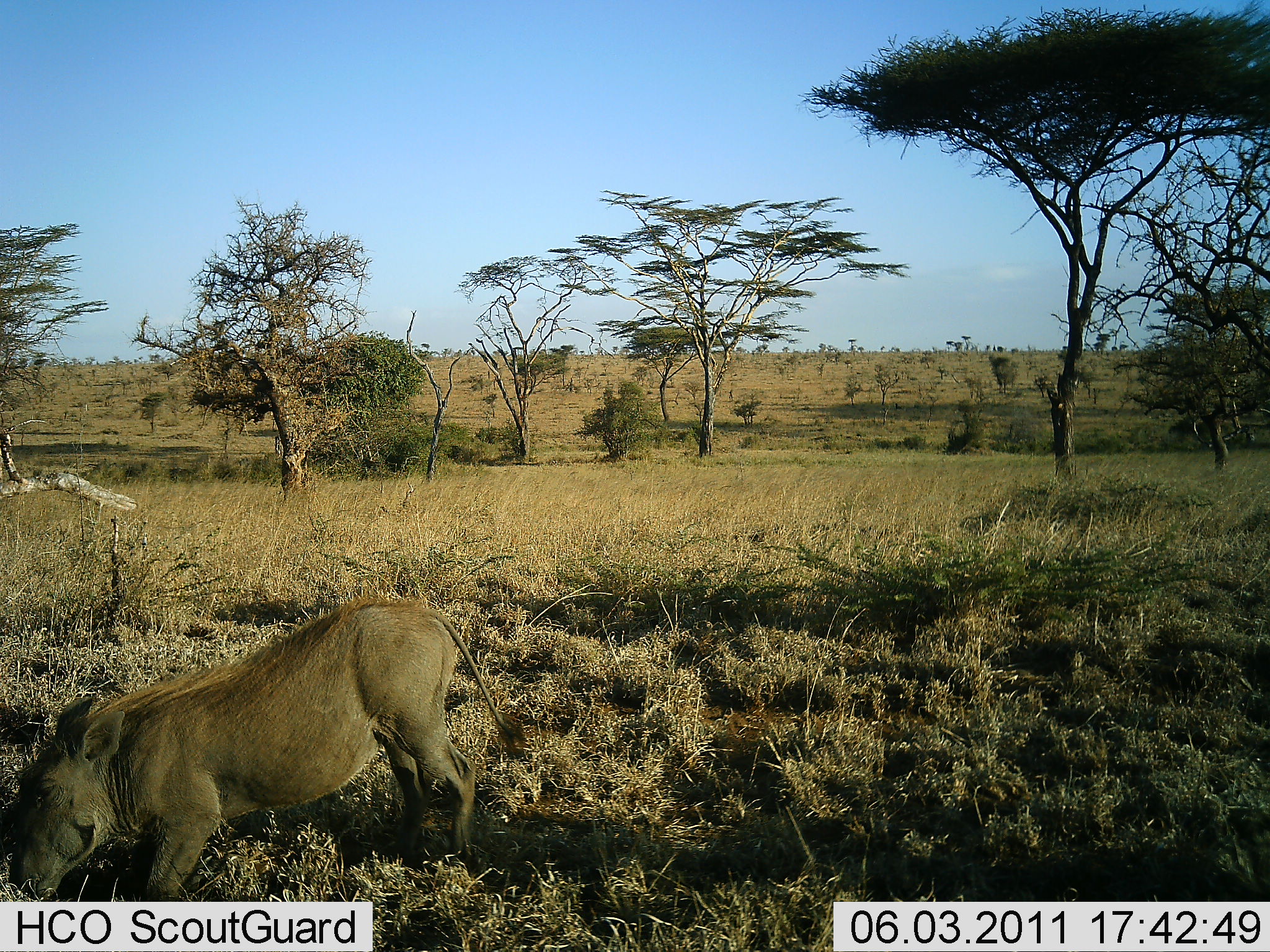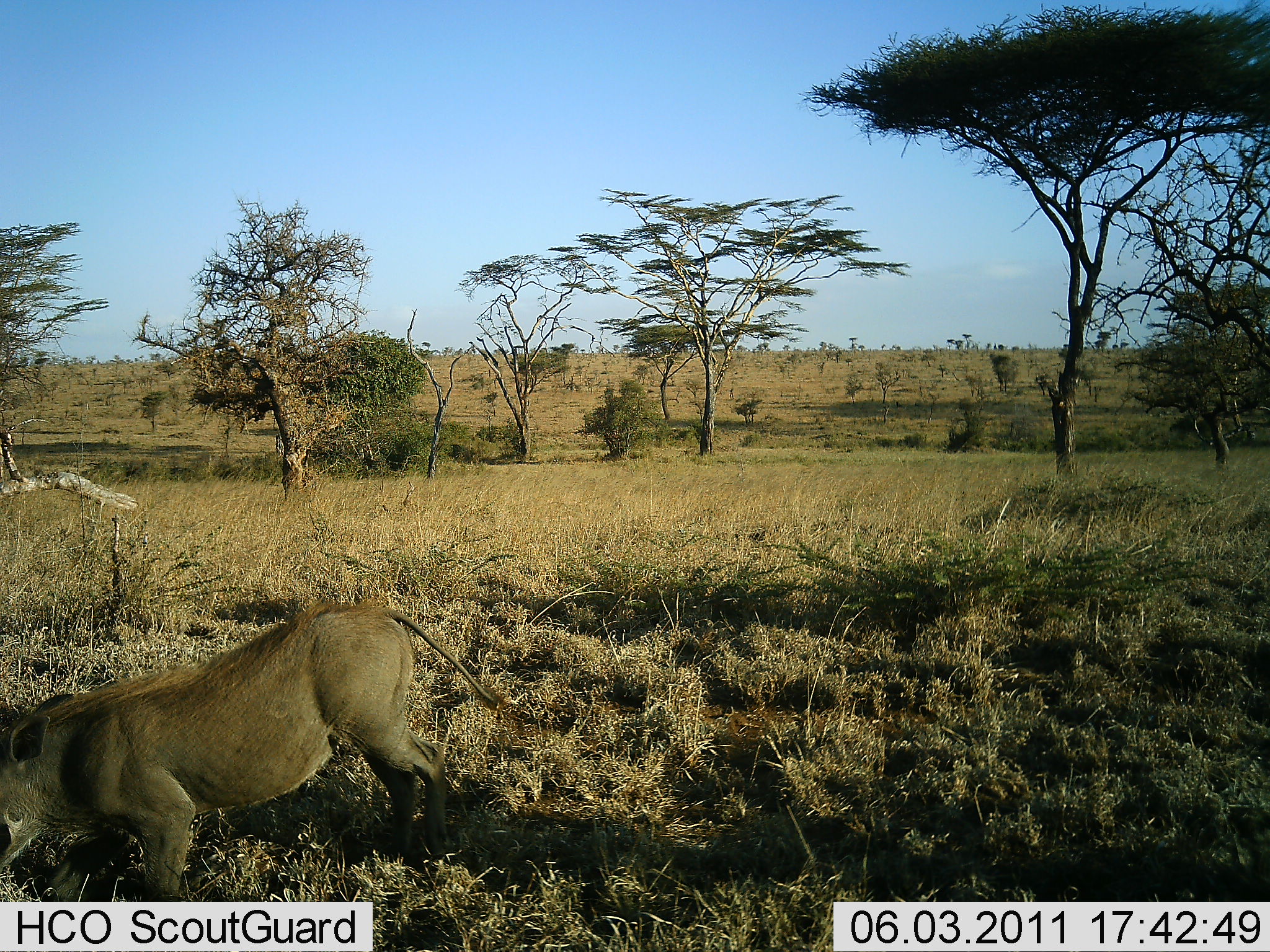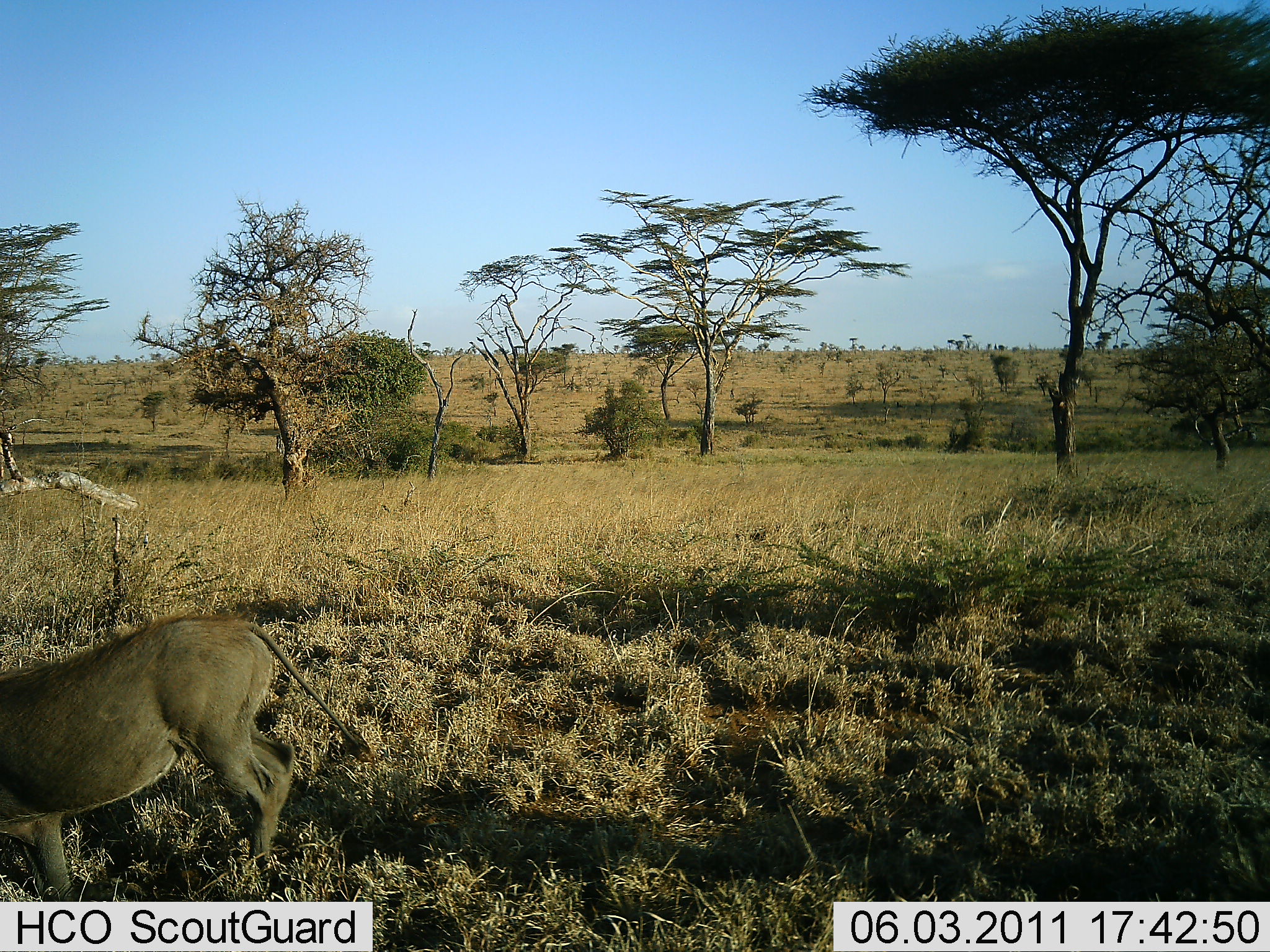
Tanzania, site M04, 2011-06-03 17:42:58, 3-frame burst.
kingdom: Animalia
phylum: Chordata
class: Mammalia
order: Artiodactyla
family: Suidae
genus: Phacochoerus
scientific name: Phacochoerus africanus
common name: warthog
Warthog (Phacochoerus africanus), count 1. Behavior (volunteer vote fractions): standing 0%, resting 0%, moving 90%, interacting 0%. Young present (vote fraction): 0%. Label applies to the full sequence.